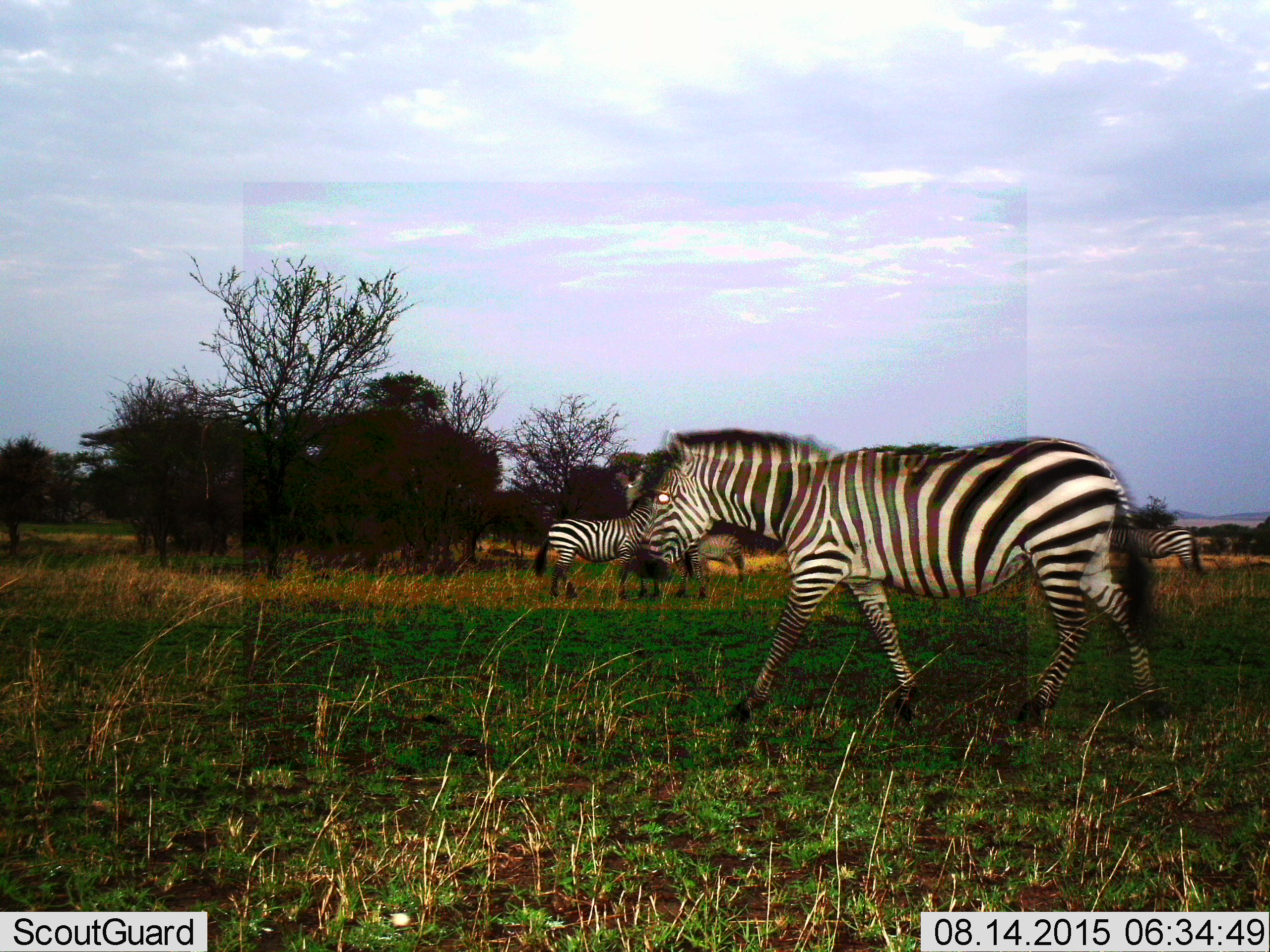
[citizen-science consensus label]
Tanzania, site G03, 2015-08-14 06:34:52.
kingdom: Animalia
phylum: Chordata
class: Mammalia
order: Perissodactyla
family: Equidae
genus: Equus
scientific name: Equus quagga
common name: plains zebra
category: zebra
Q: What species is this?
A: Zebra (plains zebra) (Equus quagga).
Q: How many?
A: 4.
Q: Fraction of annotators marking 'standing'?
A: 47%.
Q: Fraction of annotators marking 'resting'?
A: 0%.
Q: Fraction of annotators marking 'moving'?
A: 89%.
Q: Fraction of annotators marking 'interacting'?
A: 16%.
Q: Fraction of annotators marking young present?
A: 0%.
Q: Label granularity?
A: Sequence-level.